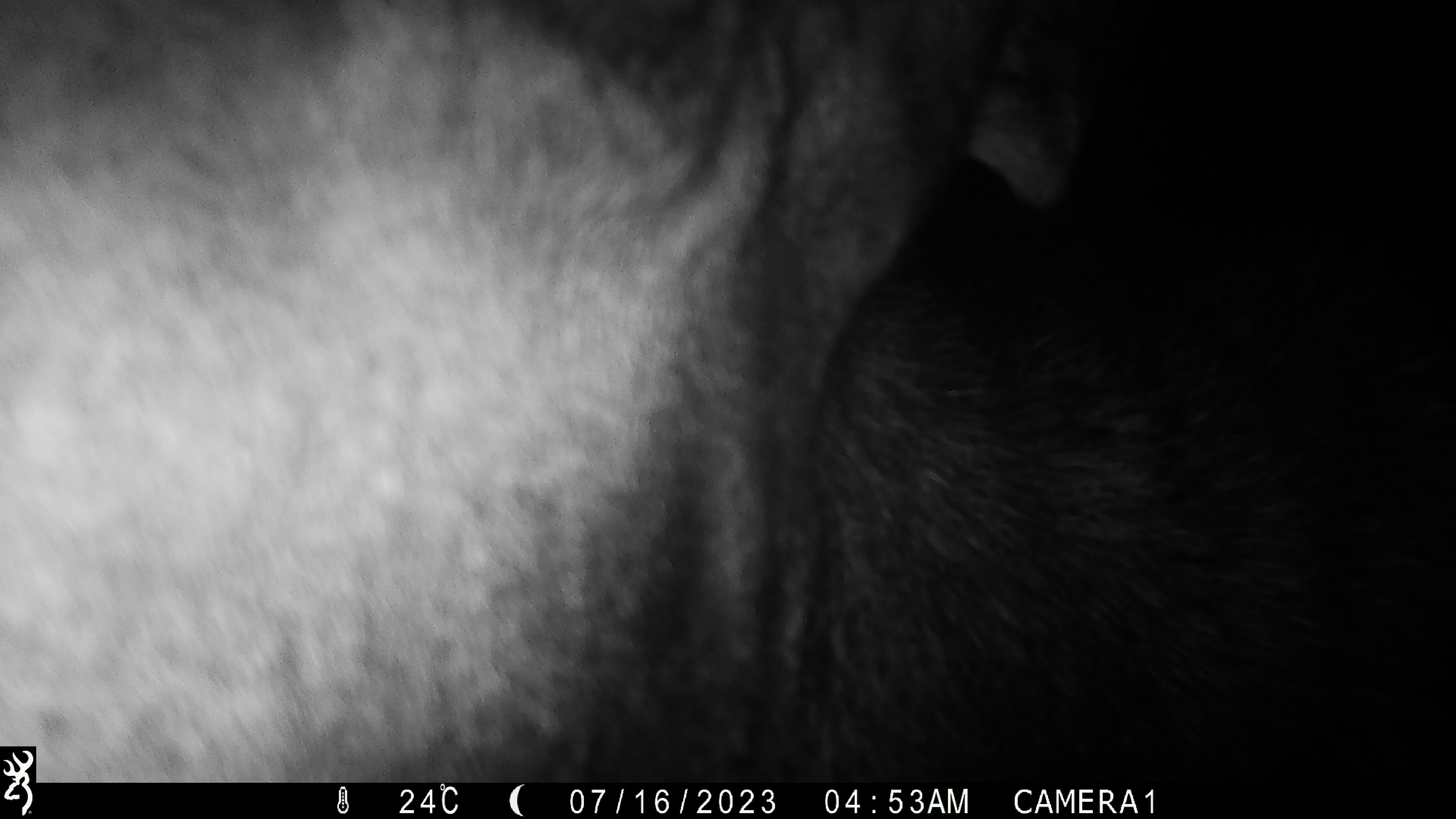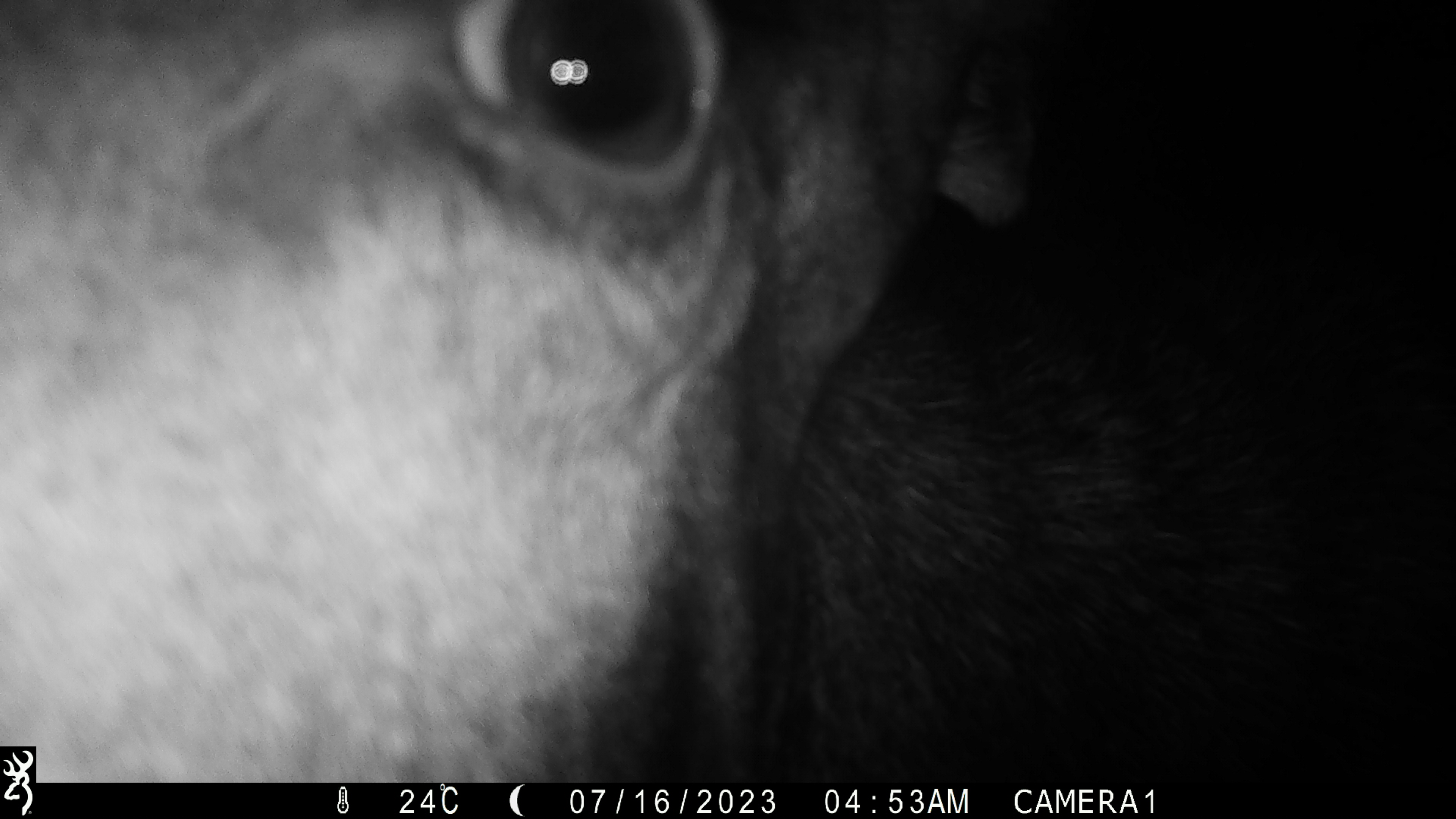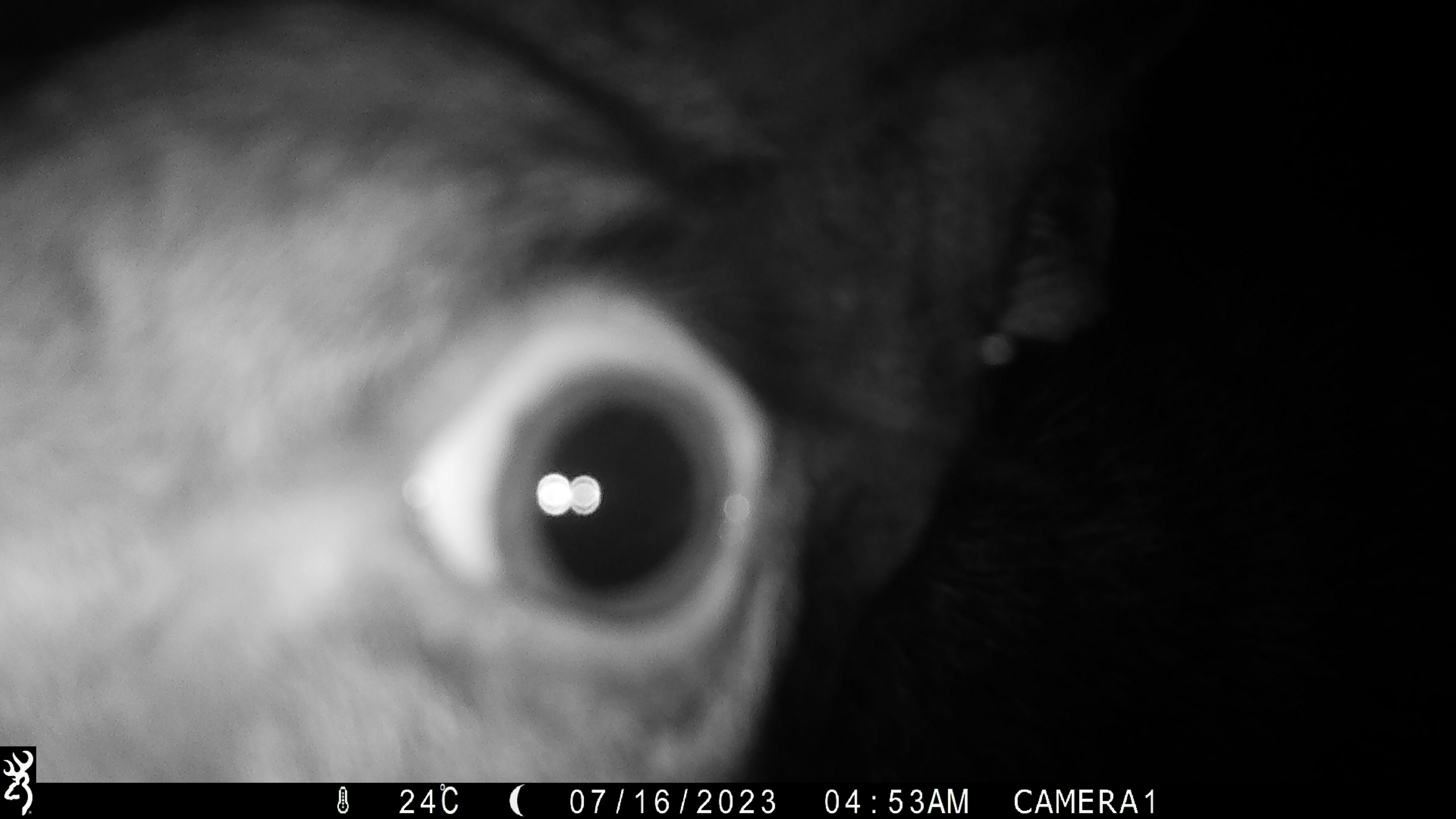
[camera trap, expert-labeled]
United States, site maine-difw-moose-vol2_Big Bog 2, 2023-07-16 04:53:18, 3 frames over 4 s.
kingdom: Animalia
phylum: Chordata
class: Mammalia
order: Artiodactyla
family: Cervidae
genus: Alces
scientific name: Alces alces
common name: moose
Moose (Alces alces).